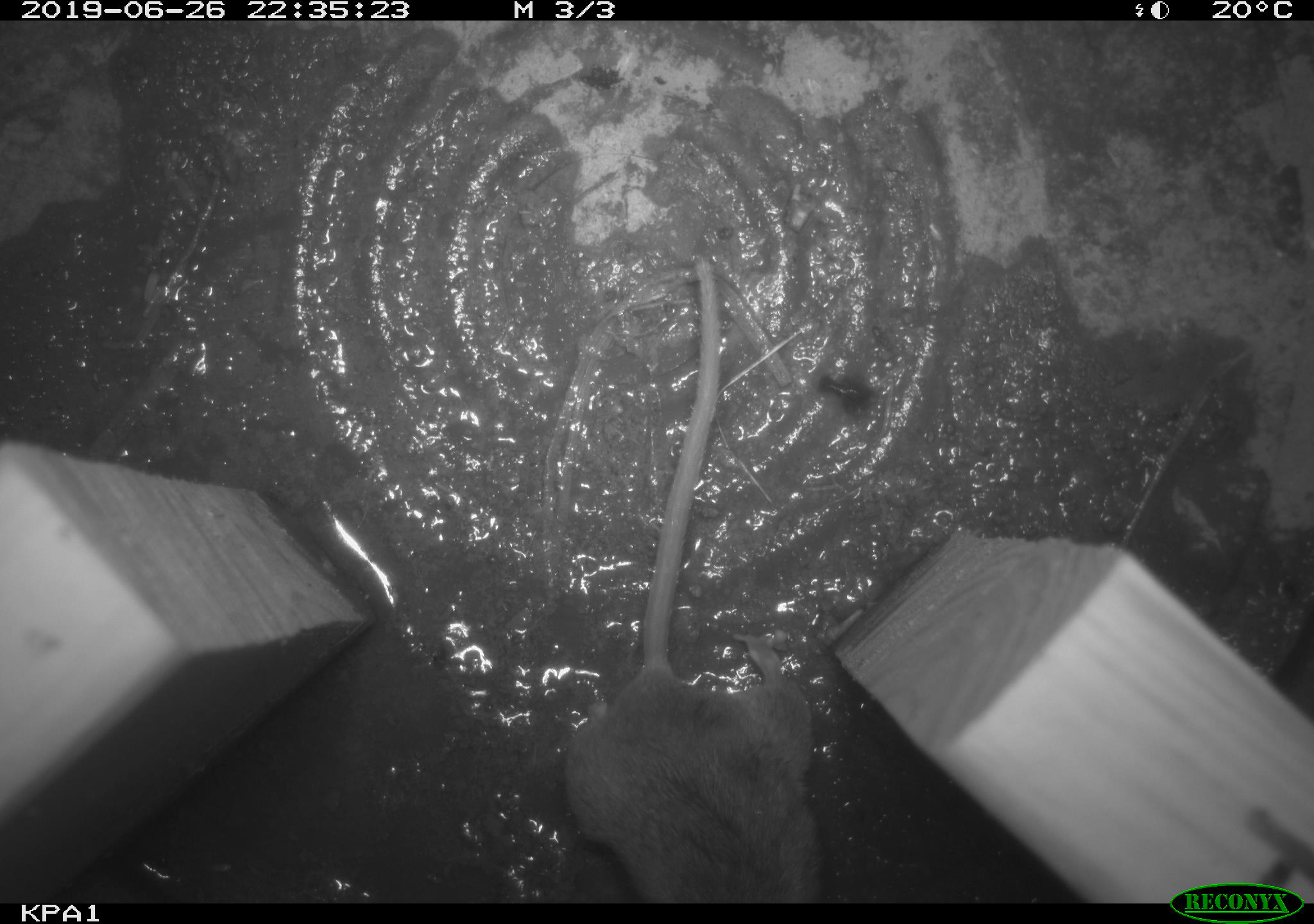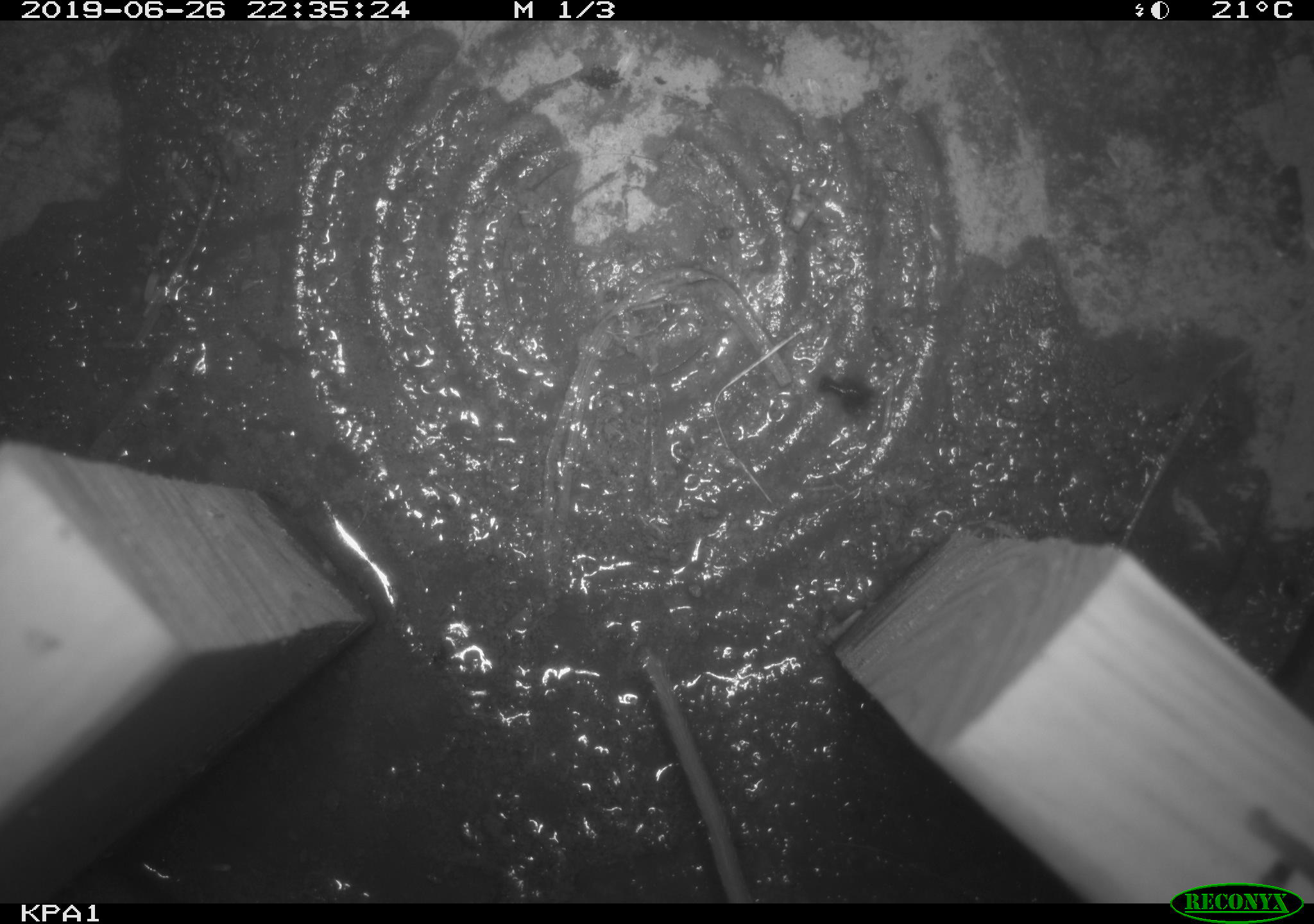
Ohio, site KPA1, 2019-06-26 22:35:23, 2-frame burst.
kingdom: Animalia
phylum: Chordata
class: Mammalia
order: Rodentia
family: Cricetidae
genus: Peromyscus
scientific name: Peromyscus leucopus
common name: white-footed mouse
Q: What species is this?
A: White-footed mouse (Peromyscus leucopus).